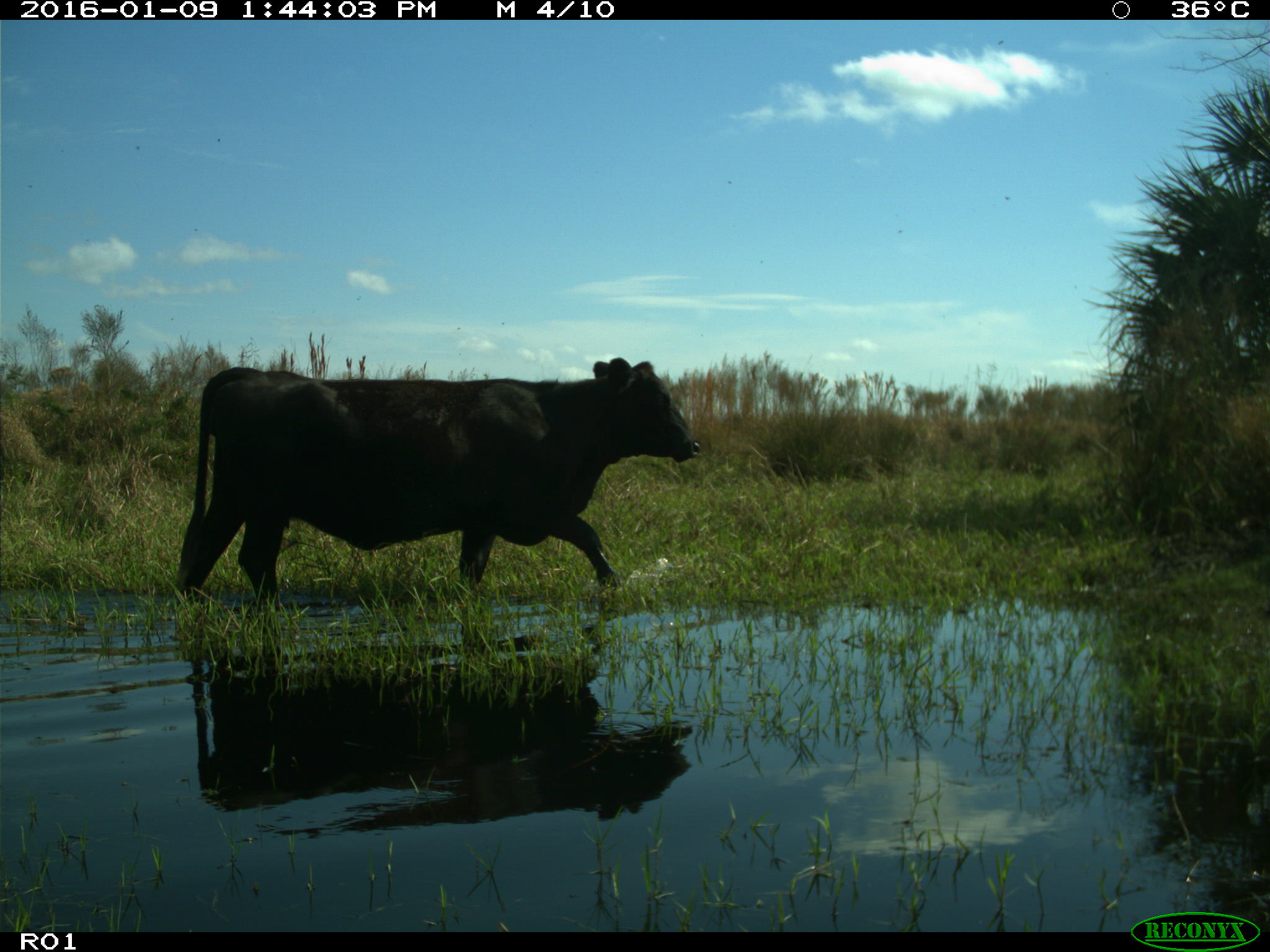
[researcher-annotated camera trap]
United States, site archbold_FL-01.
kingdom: Animalia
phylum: Chordata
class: Mammalia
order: Artiodactyla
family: Bovidae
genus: Bos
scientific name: Bos taurus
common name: domestic cow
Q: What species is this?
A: Bos taurus (domestic cow).